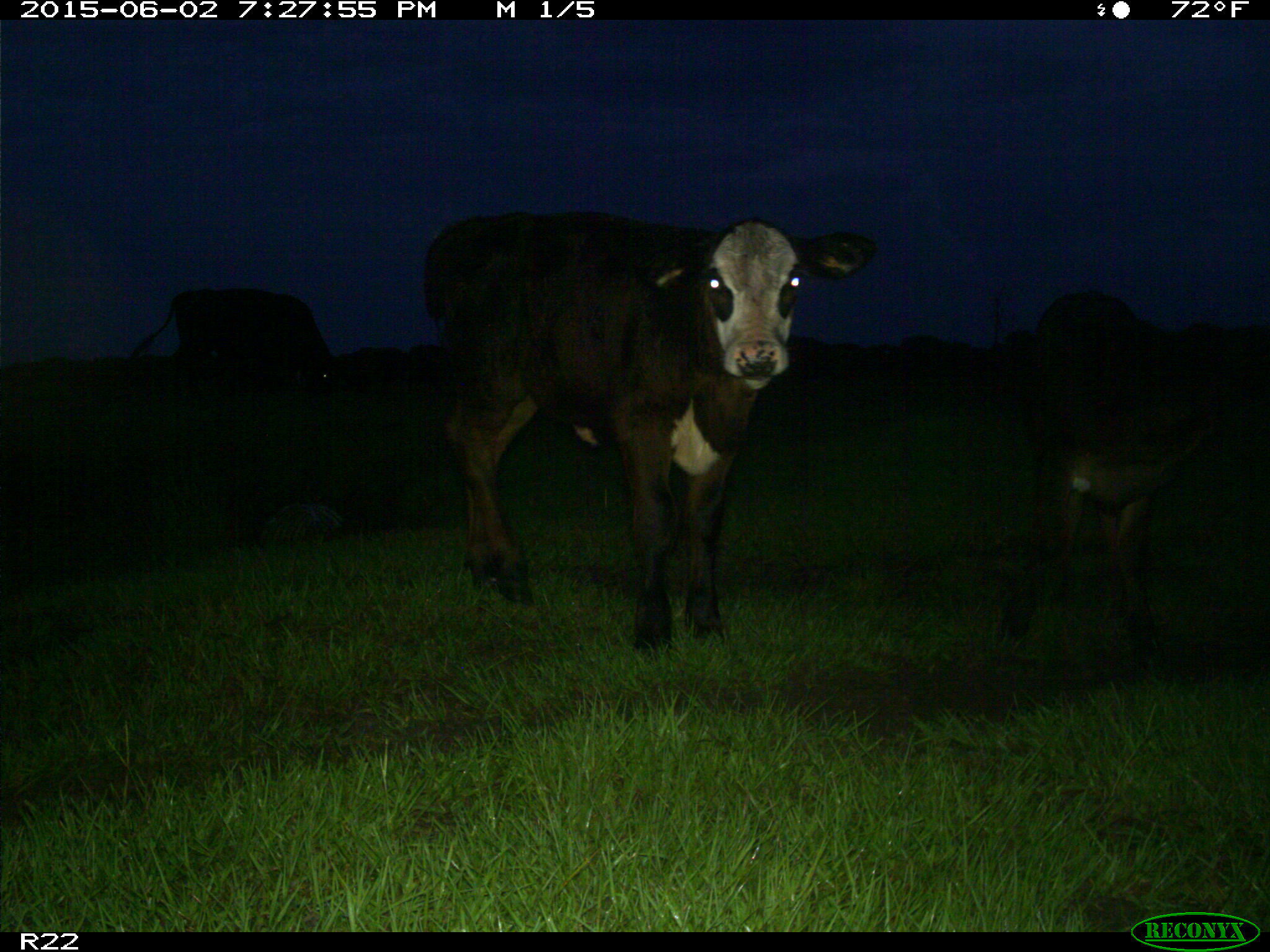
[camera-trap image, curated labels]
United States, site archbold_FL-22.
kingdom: Animalia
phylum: Chordata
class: Mammalia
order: Artiodactyla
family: Bovidae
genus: Bos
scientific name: Bos taurus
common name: domestic cow